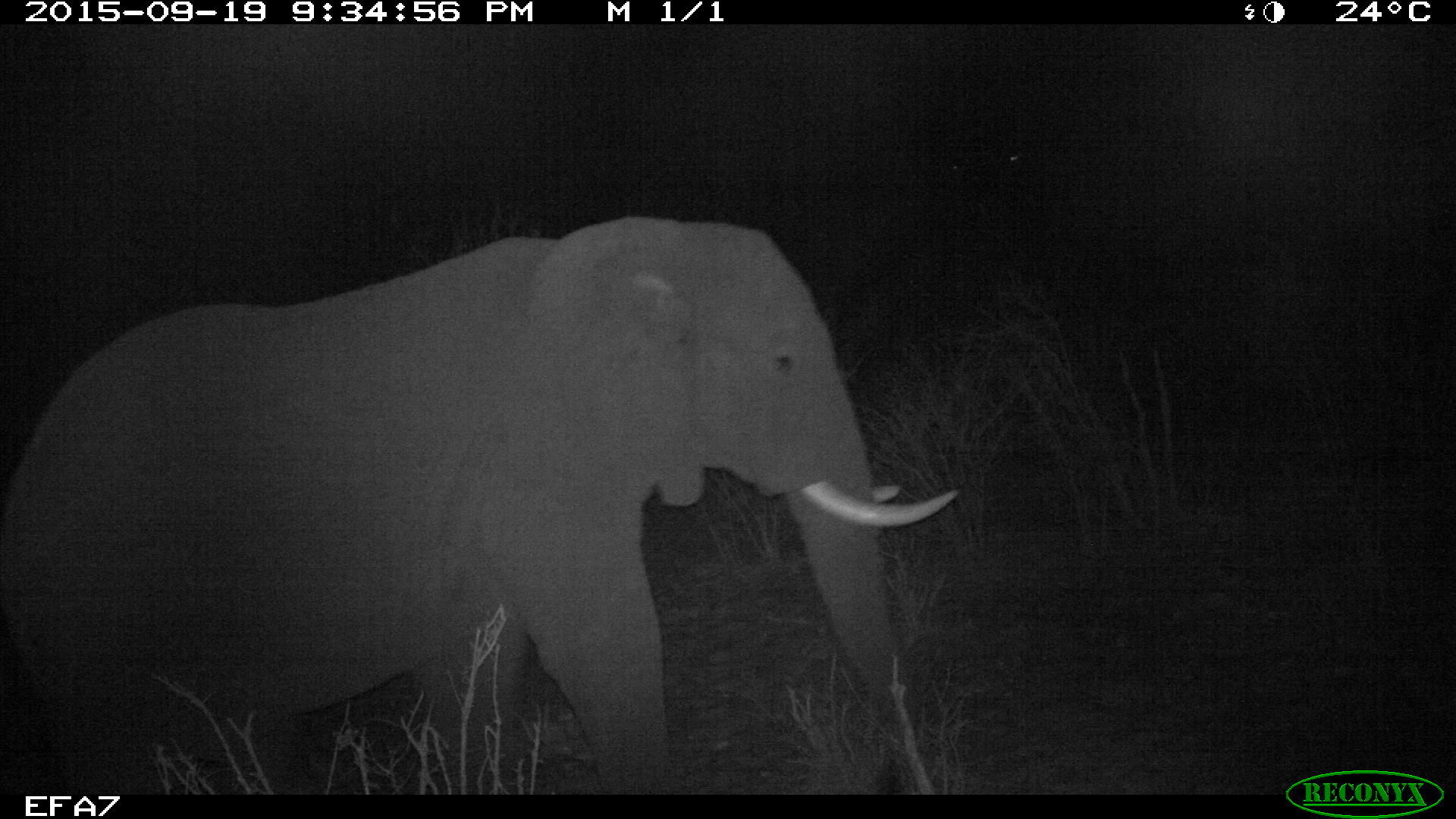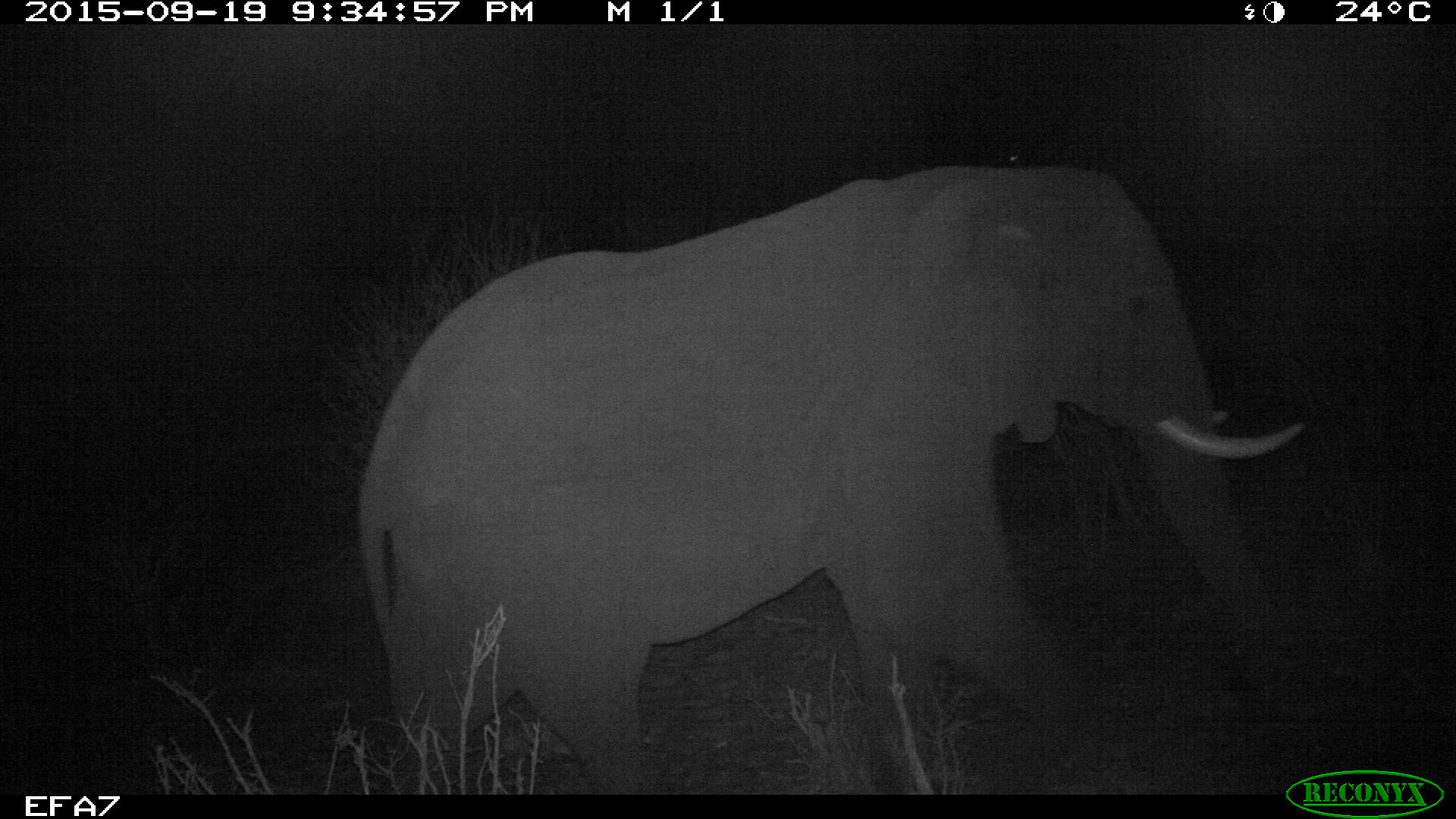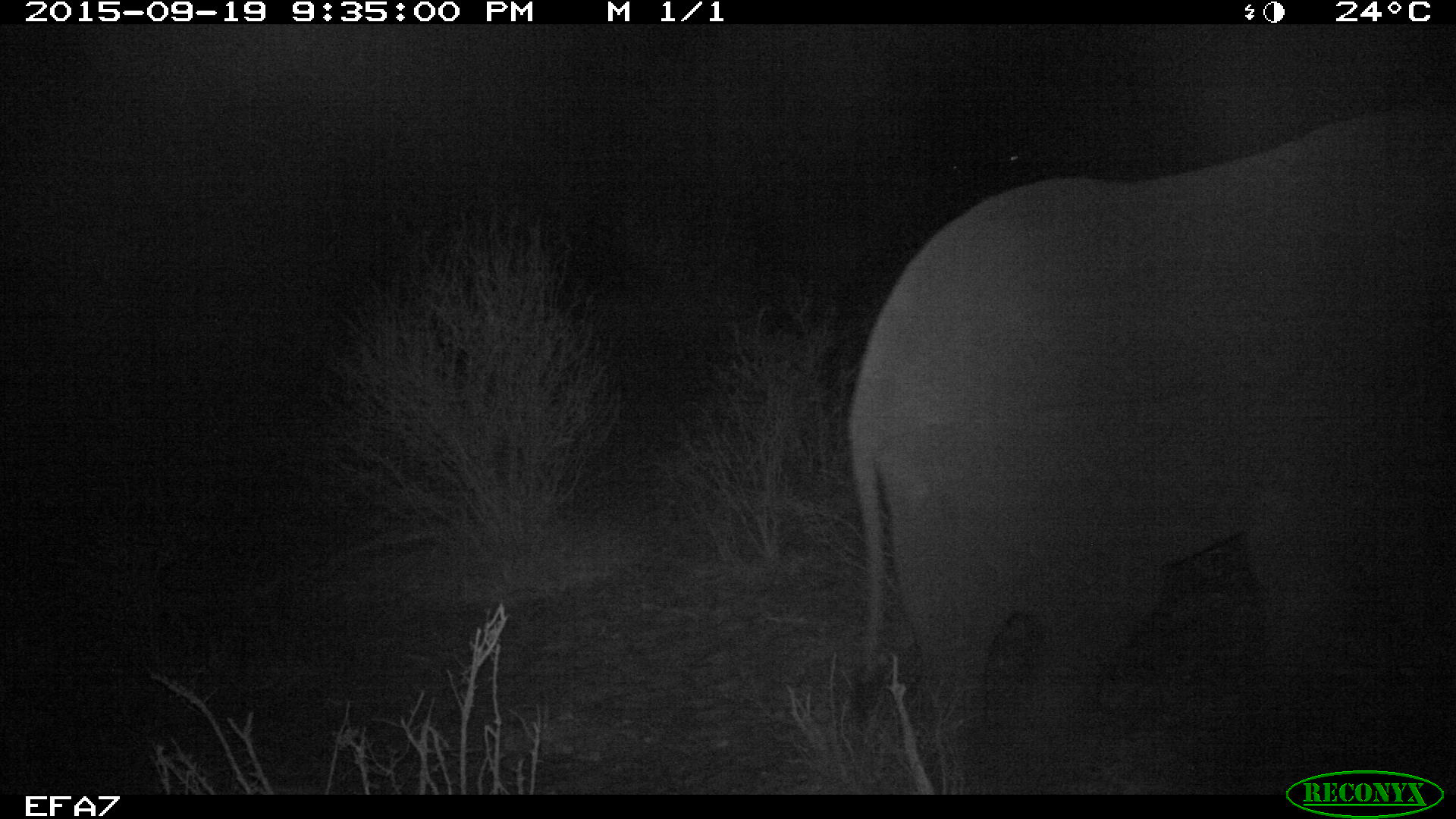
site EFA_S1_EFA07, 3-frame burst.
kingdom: Animalia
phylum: Chordata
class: Mammalia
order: Proboscidea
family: Elephantidae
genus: Loxodonta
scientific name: Loxodonta africana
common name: african bush elephant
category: elephant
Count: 1.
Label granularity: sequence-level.